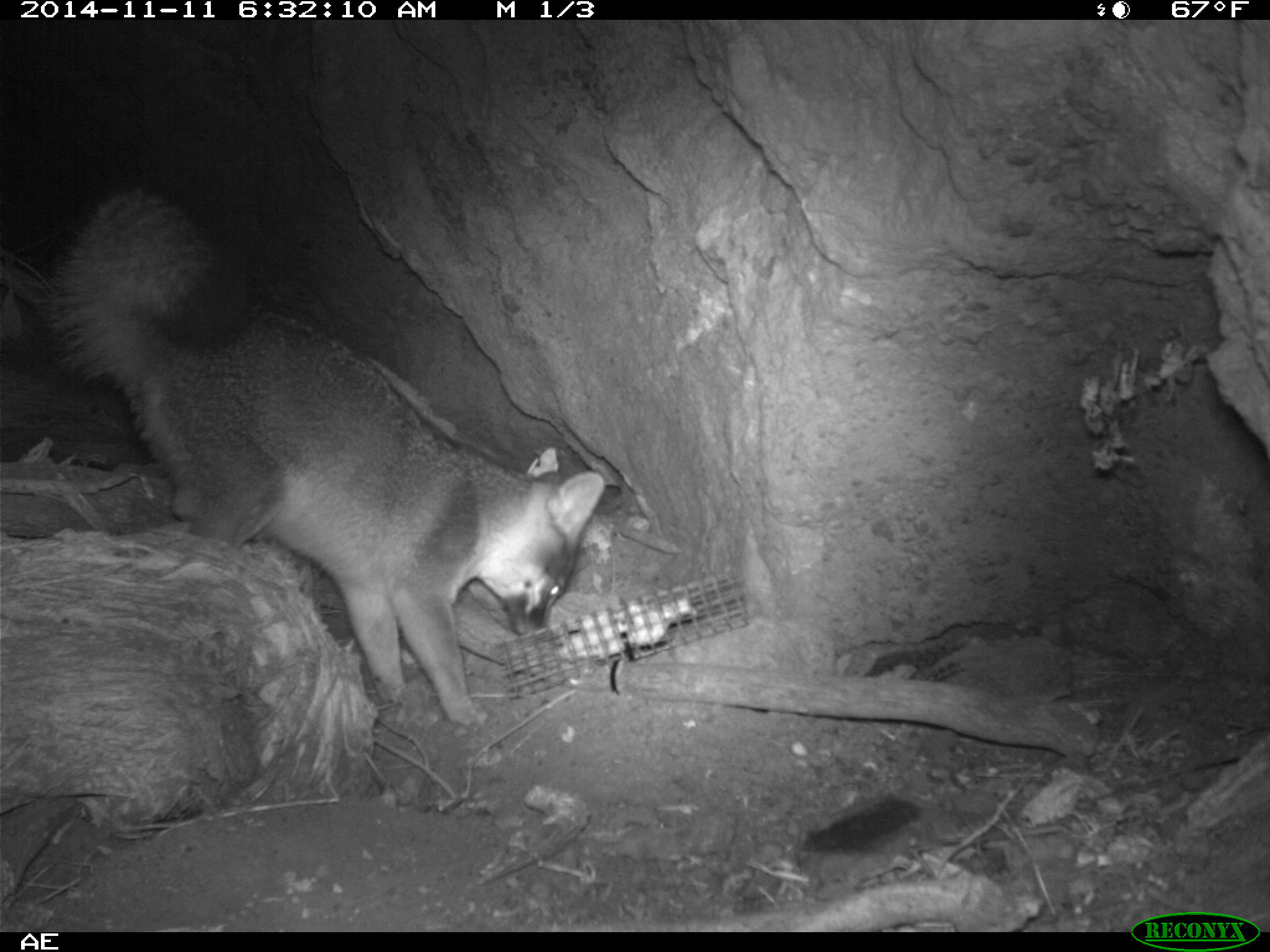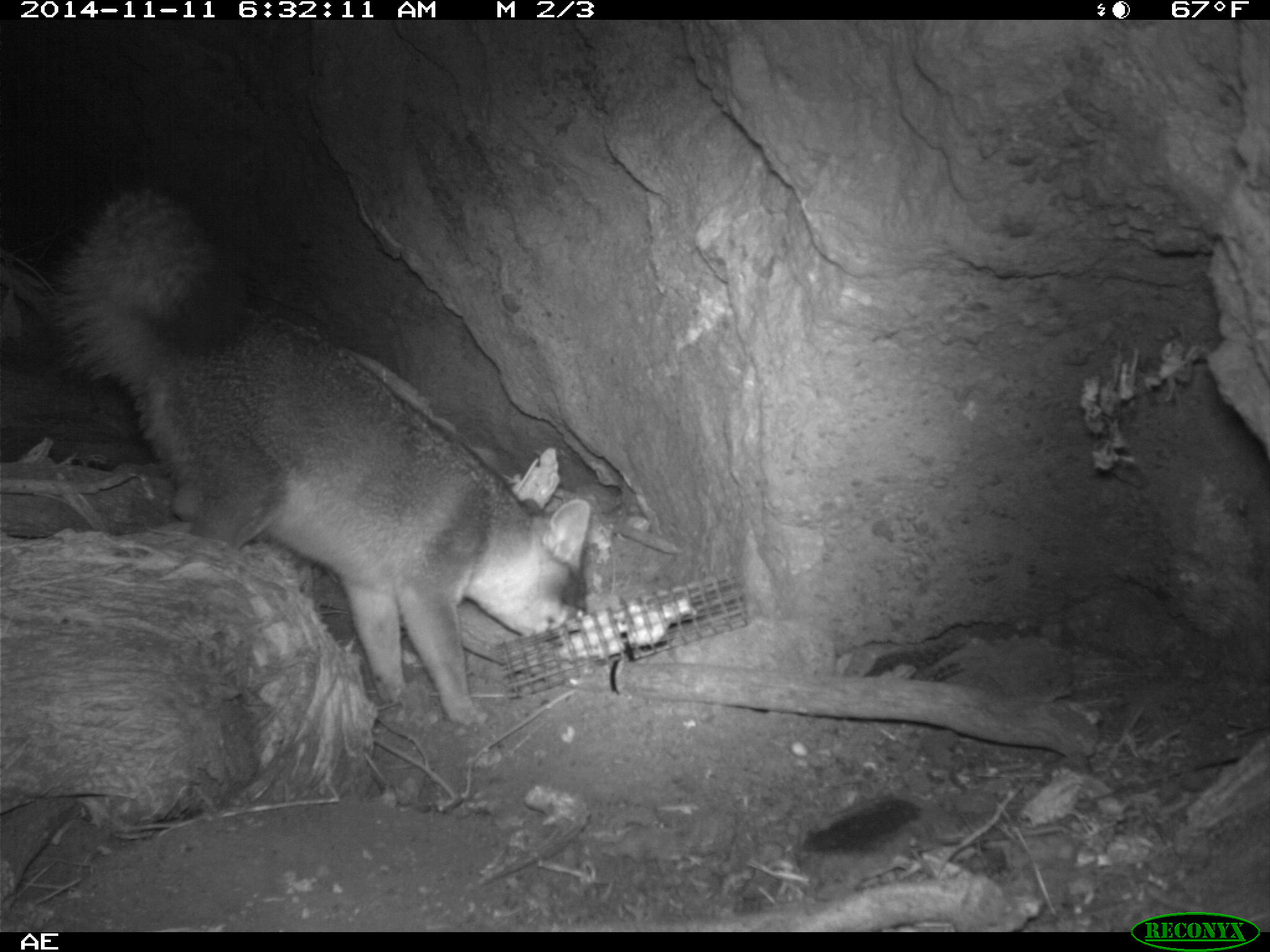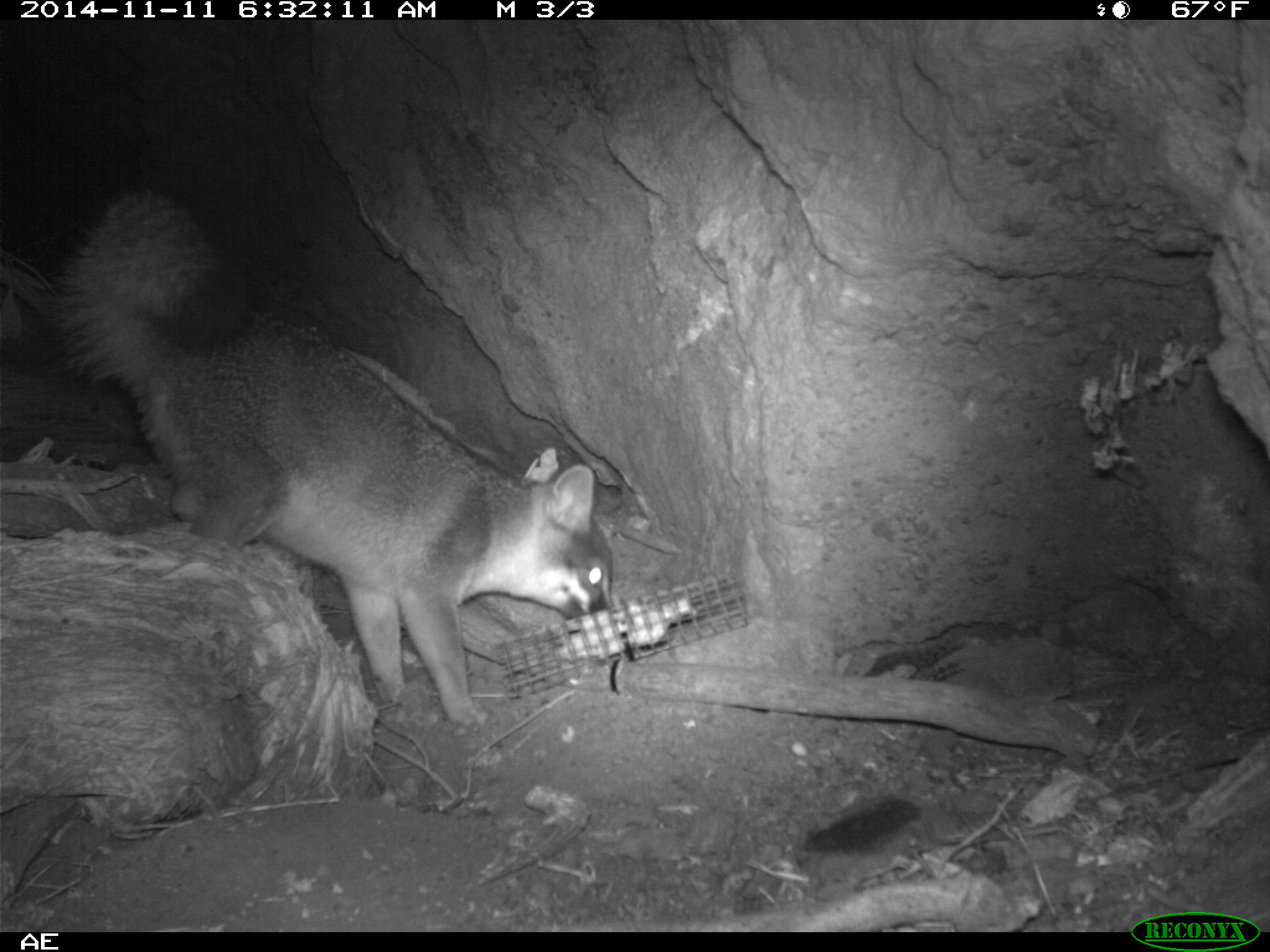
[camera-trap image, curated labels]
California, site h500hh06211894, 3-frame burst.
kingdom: Animalia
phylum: Chordata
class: Mammalia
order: Carnivora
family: Canidae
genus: Urocyon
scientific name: Urocyon littoralis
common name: island fox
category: fox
Fox (island fox) (Urocyon littoralis).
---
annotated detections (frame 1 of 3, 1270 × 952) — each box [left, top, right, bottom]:
fox: [43, 188, 605, 735]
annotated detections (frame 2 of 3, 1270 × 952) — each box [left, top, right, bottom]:
fox: [60, 185, 592, 734]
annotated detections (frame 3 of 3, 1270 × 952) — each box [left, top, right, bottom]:
fox: [47, 194, 611, 737]